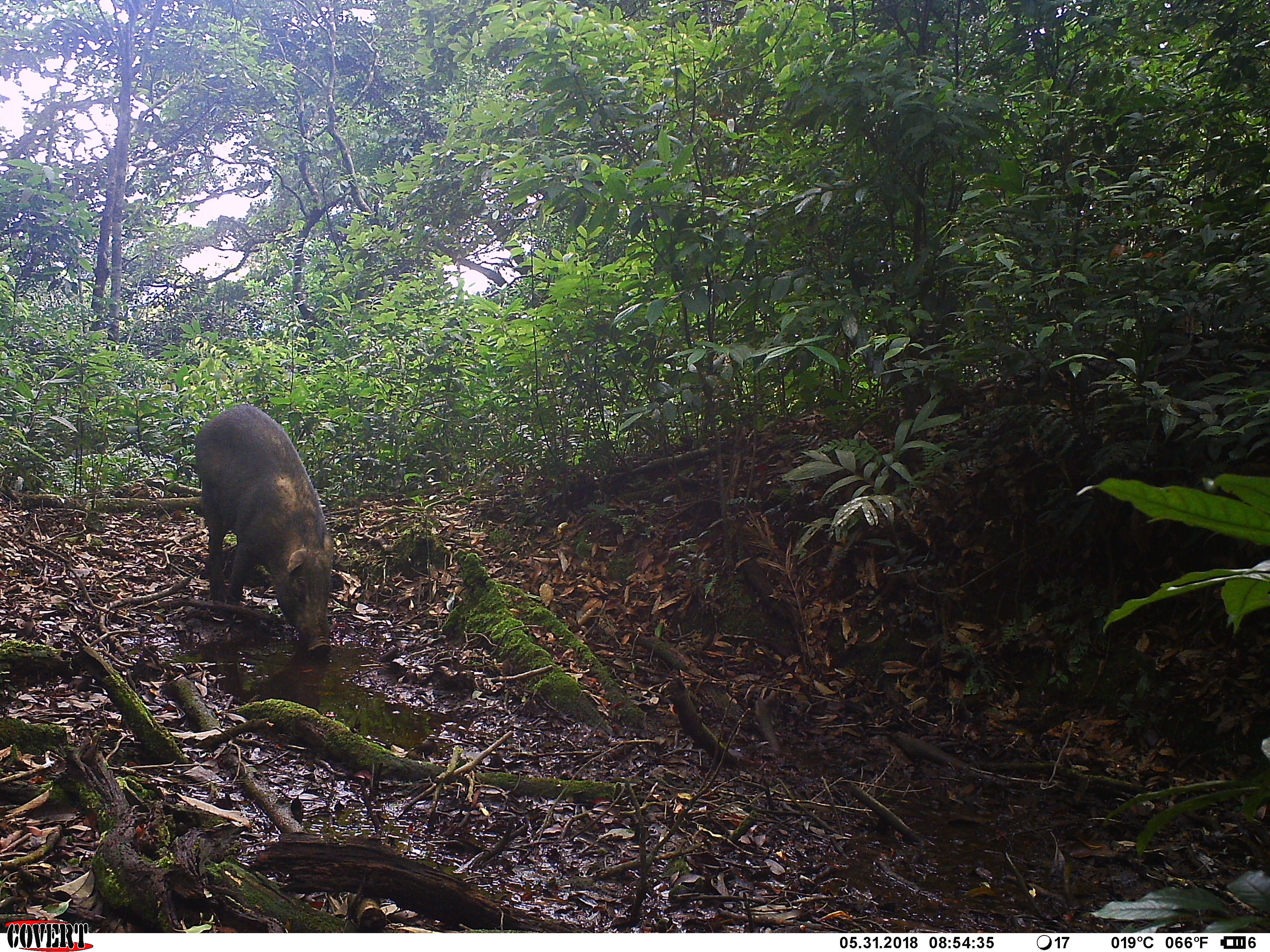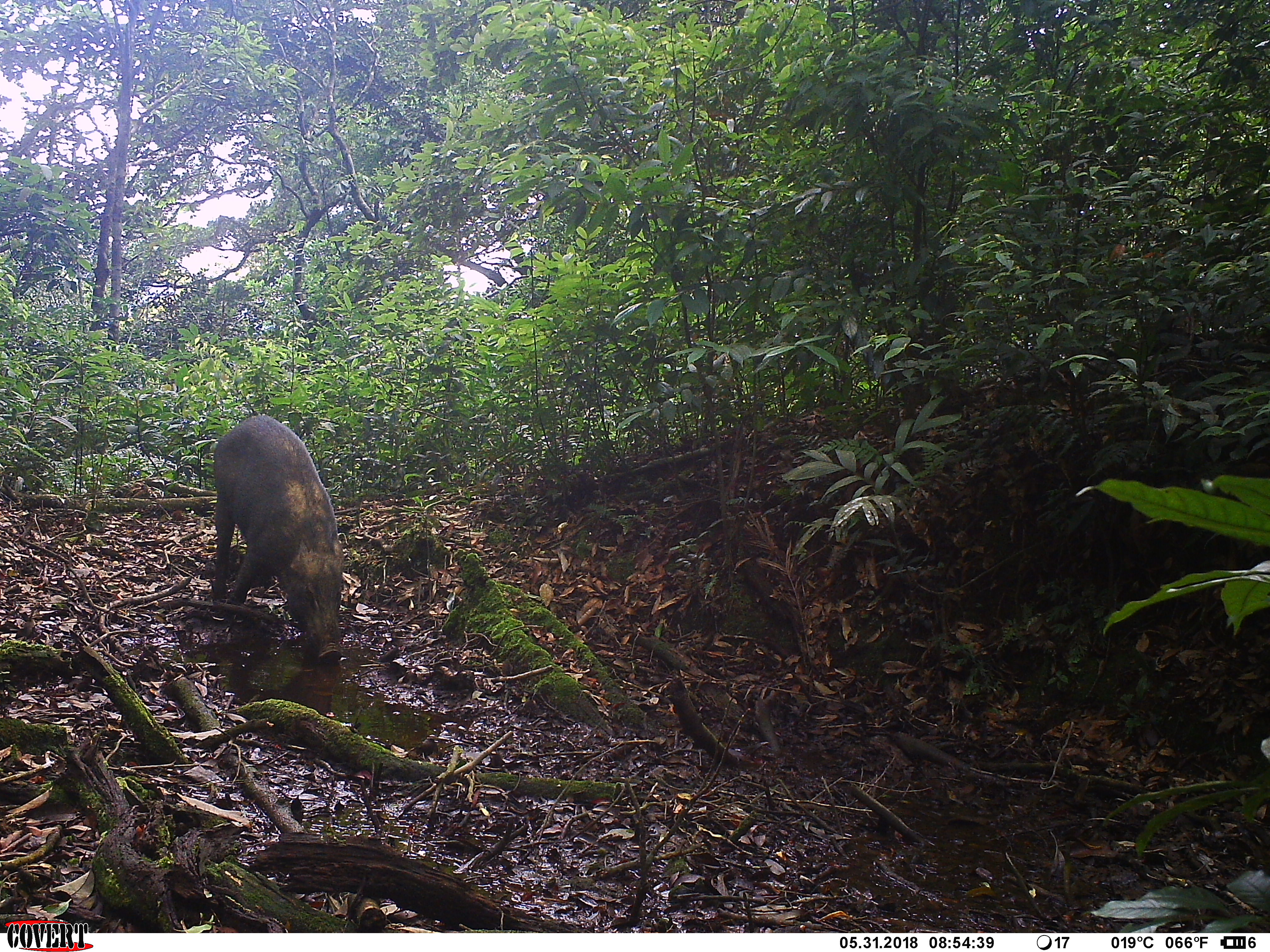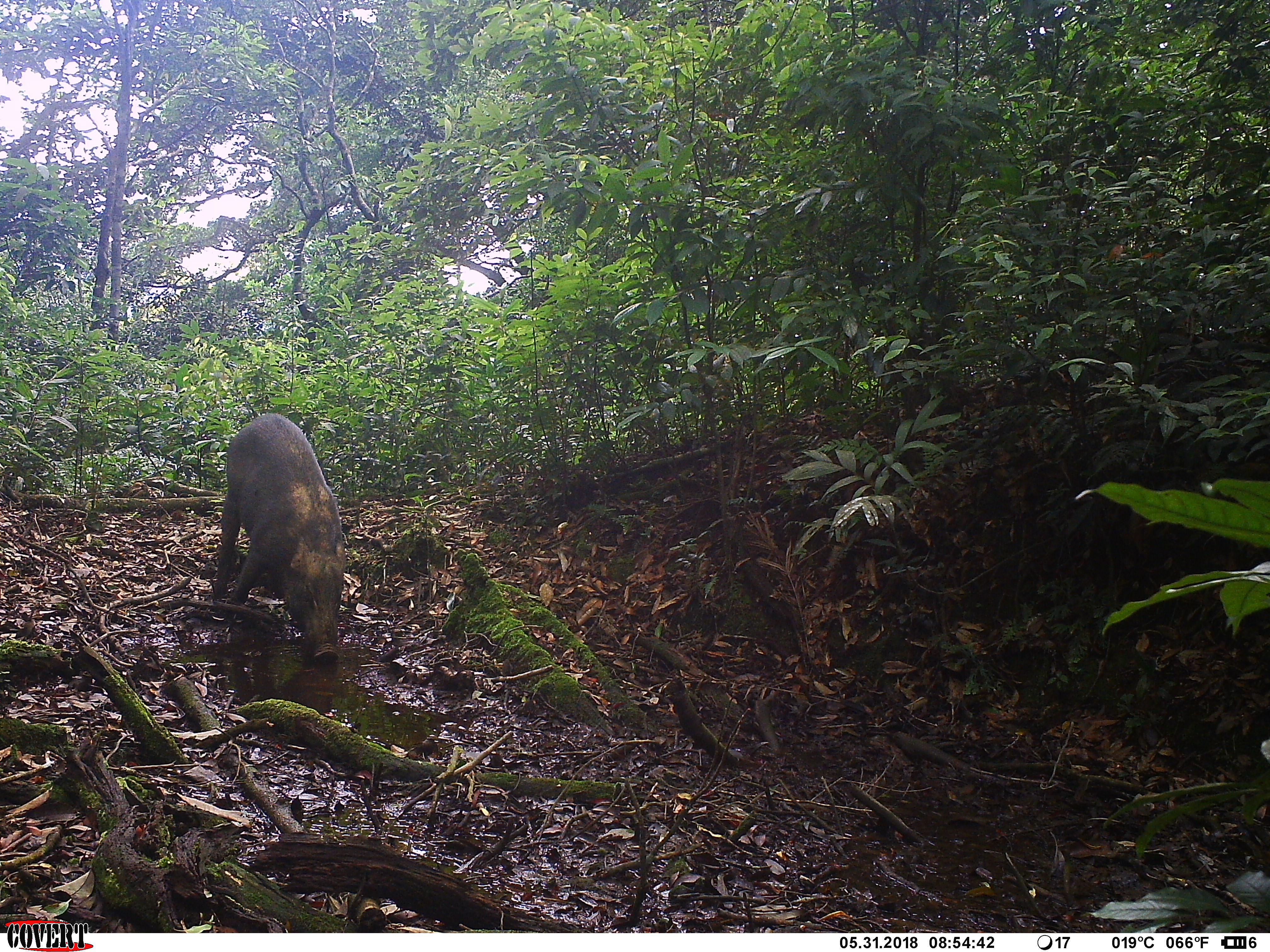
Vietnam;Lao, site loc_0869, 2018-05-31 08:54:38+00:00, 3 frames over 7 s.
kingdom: Animalia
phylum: Chordata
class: Mammalia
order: Artiodactyla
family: Suidae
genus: Sus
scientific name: Sus scrofa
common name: eurasian wild pig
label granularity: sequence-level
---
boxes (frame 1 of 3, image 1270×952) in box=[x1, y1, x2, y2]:
eurasian wild pig: box=[190, 402, 333, 658]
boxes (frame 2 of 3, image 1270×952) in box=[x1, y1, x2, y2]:
eurasian wild pig: box=[210, 412, 343, 665]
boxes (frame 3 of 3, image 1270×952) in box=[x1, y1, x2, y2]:
eurasian wild pig: box=[213, 412, 346, 661]